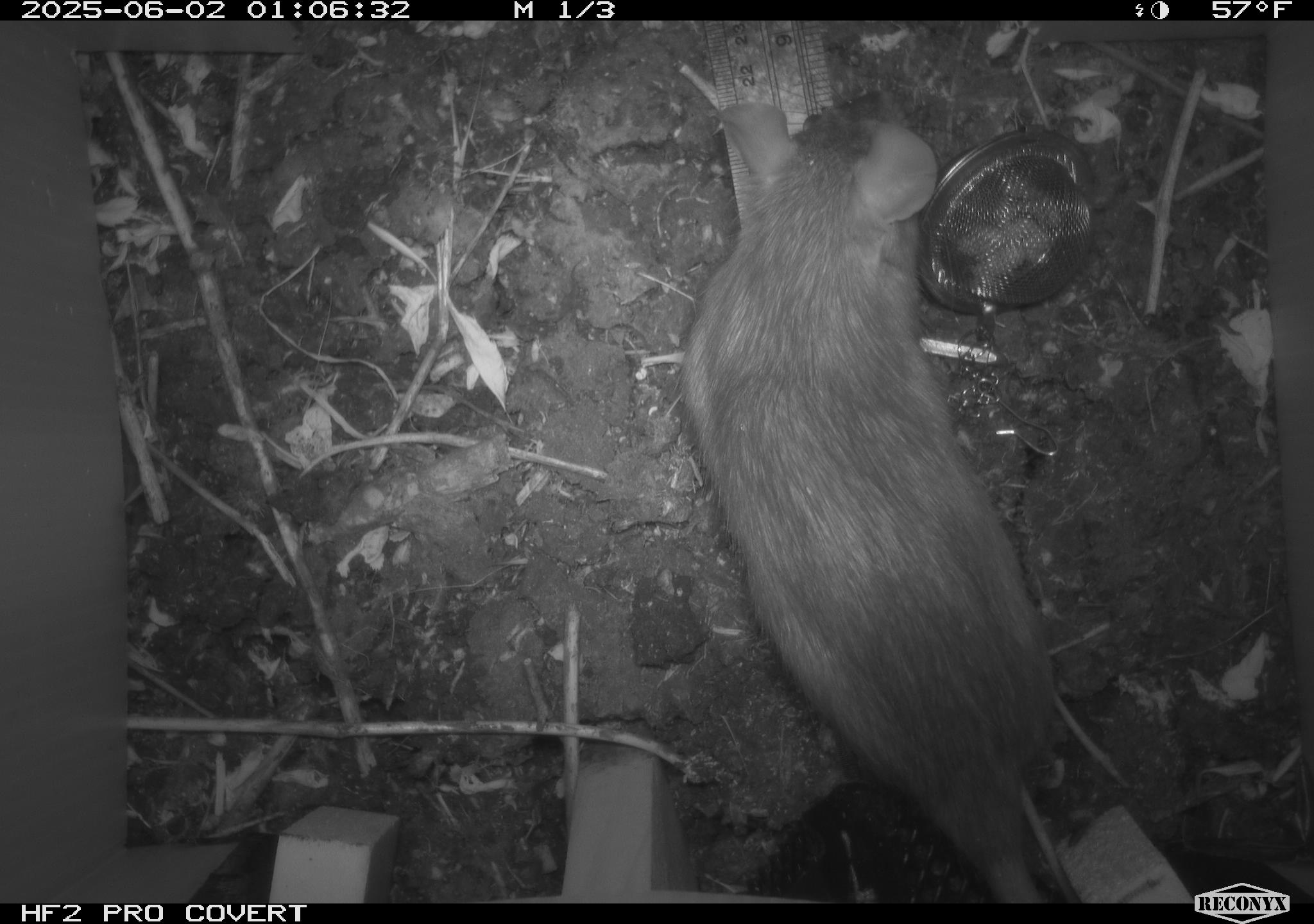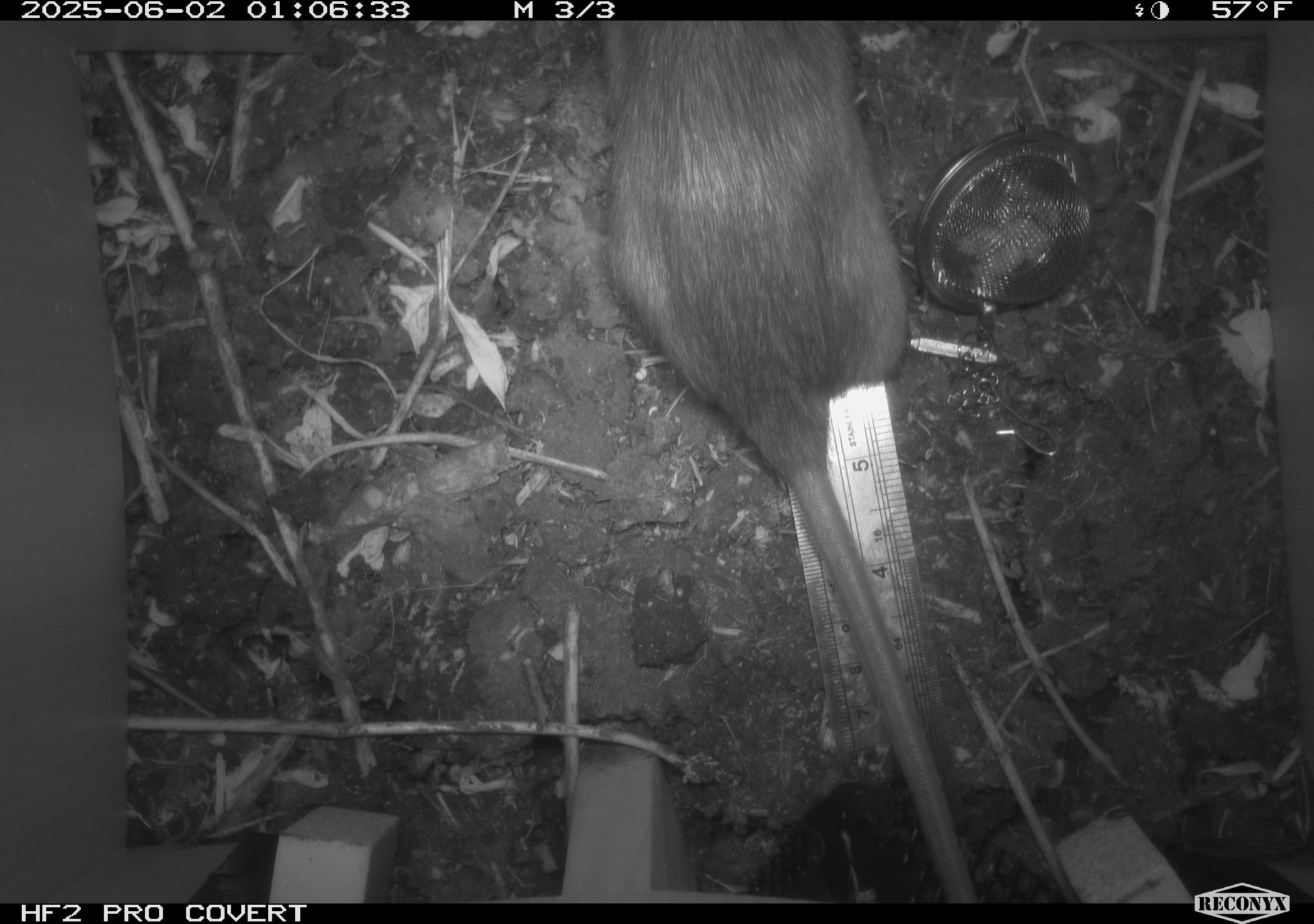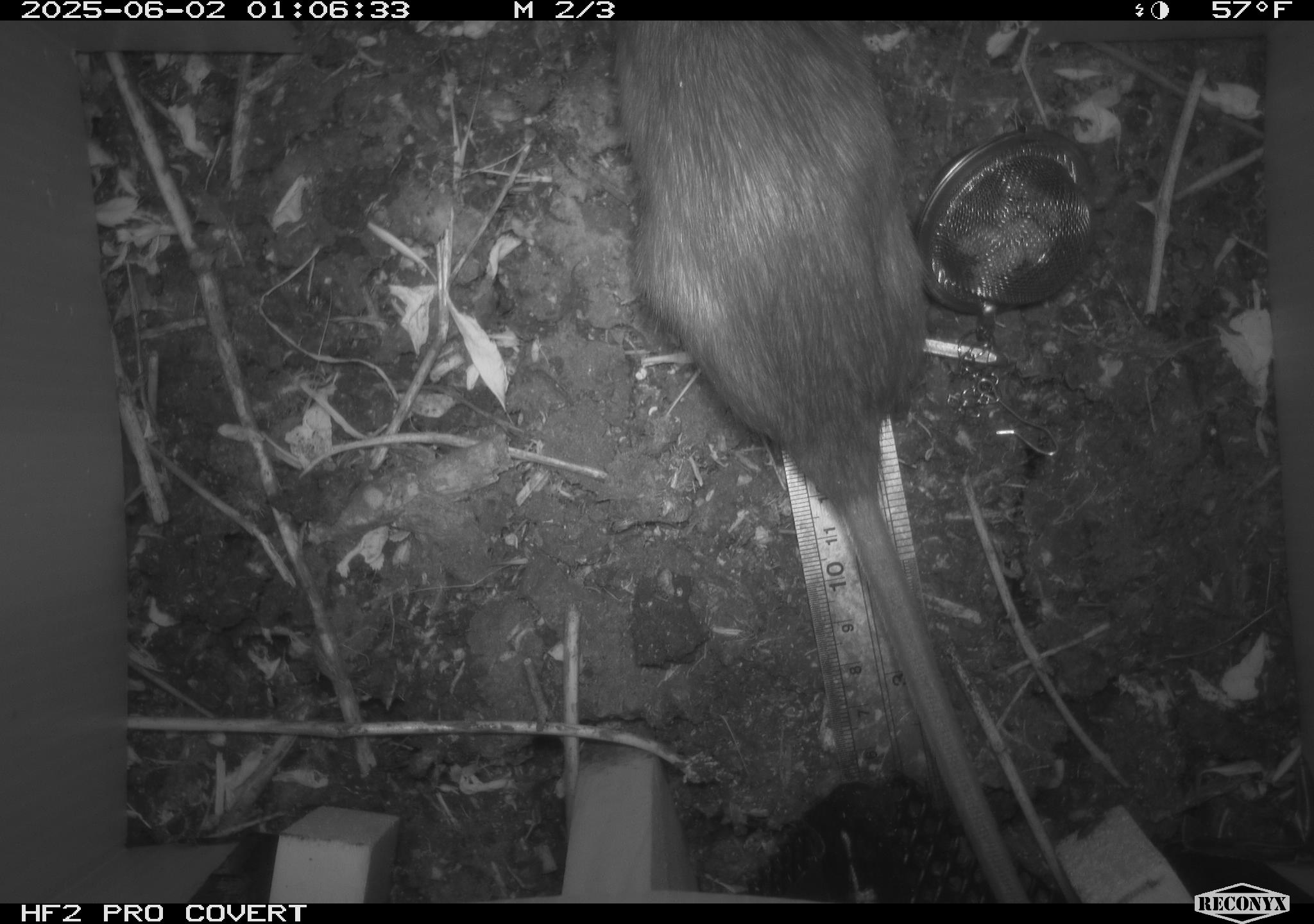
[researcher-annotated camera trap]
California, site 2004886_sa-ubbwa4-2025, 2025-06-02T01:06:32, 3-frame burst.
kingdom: Animalia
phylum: Chordata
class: Mammalia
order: Rodentia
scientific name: Rodentia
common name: rodent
Rodent (Rodentia).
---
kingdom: Animalia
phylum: Chordata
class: Mammalia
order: Rodentia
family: Muridae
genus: Rattus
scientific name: Rattus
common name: rat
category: rattus species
Rattus species (rat) (Rattus).